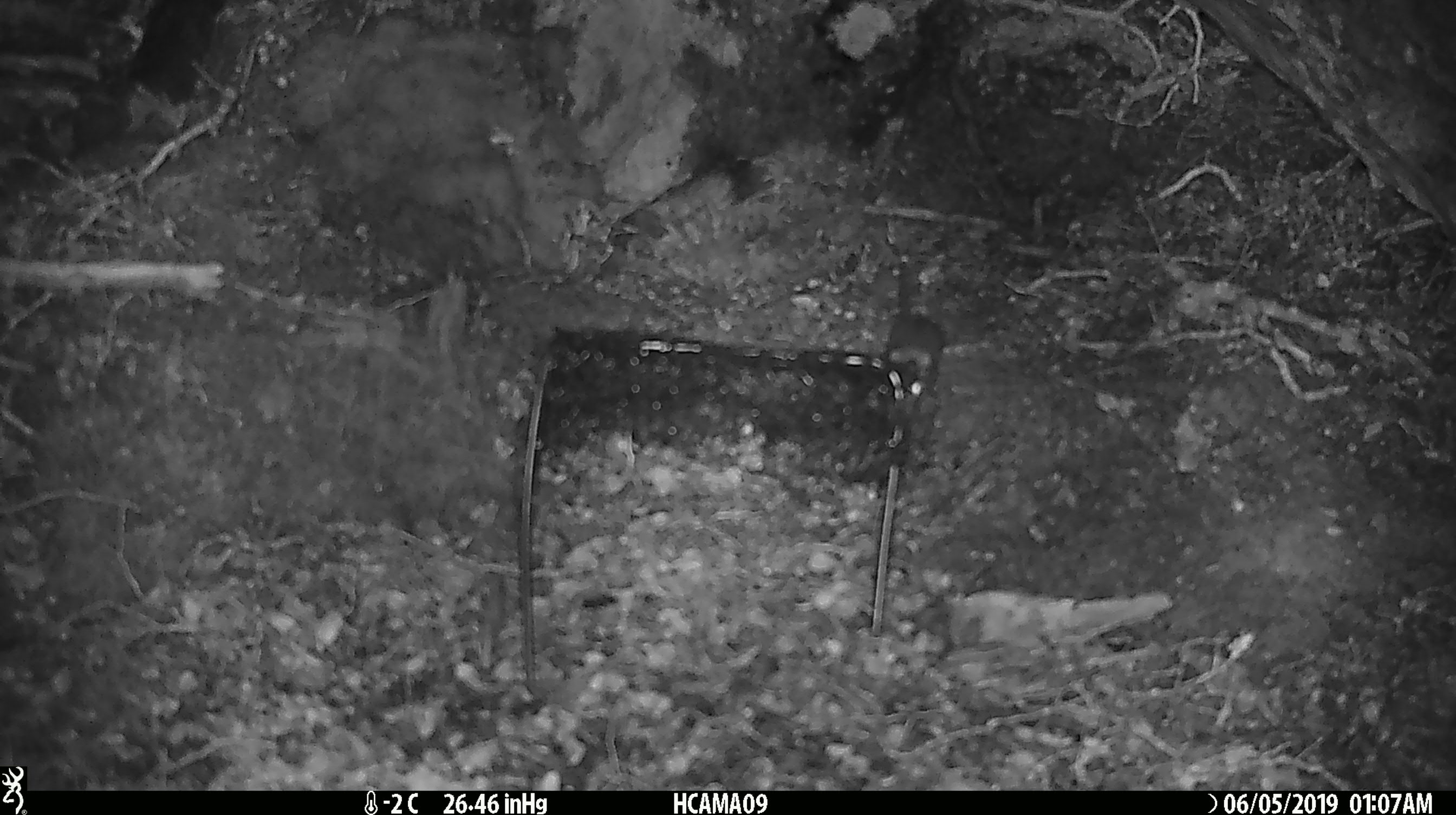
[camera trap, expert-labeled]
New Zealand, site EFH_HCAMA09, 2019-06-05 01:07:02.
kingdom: Animalia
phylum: Chordata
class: Mammalia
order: Rodentia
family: Muridae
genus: Rattus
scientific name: Rattus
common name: rat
Rat (Rattus).